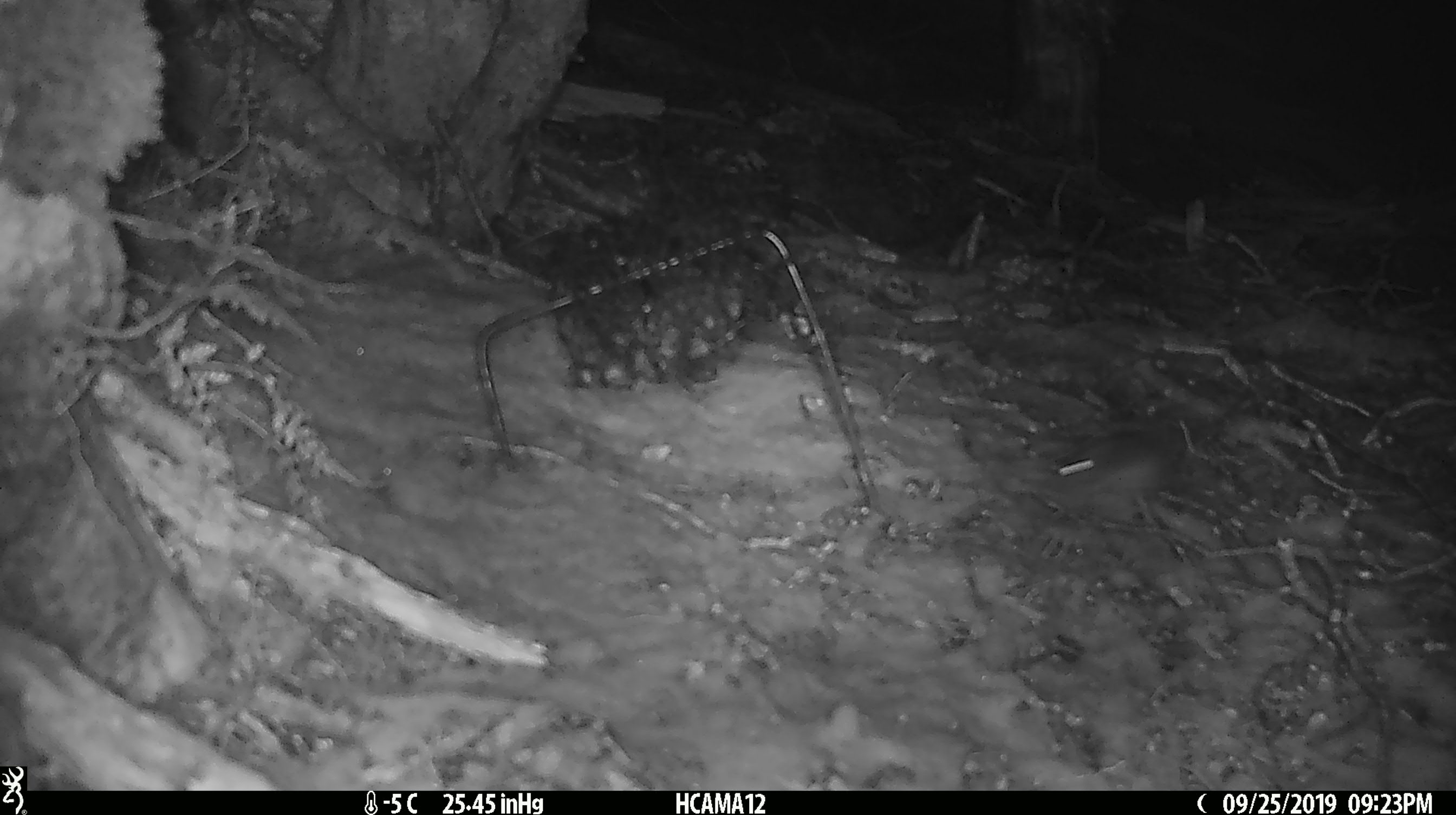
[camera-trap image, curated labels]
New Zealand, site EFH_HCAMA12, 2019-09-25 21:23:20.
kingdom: Animalia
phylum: Chordata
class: Mammalia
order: Rodentia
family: Muridae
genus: Mus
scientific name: Mus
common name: mouse